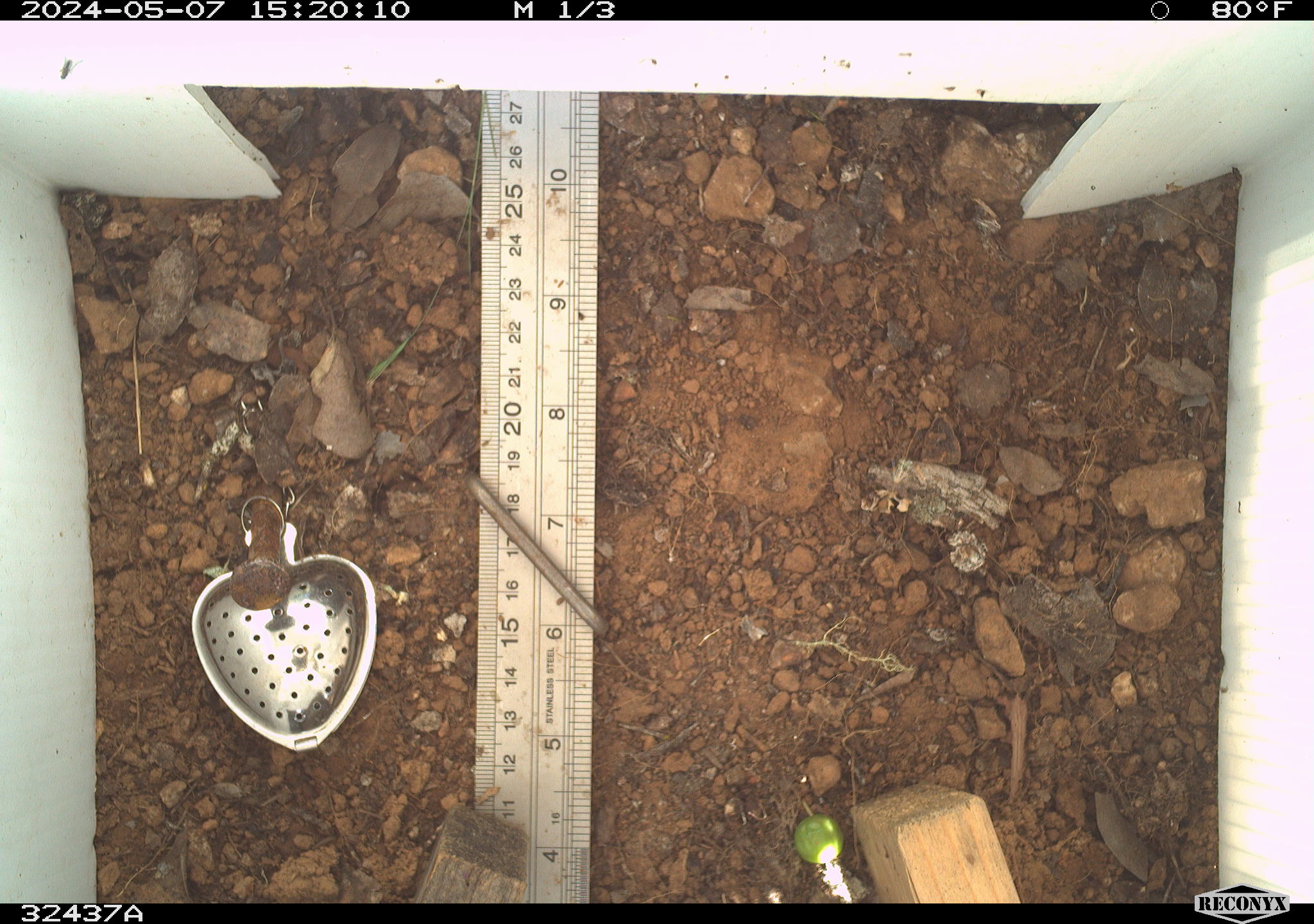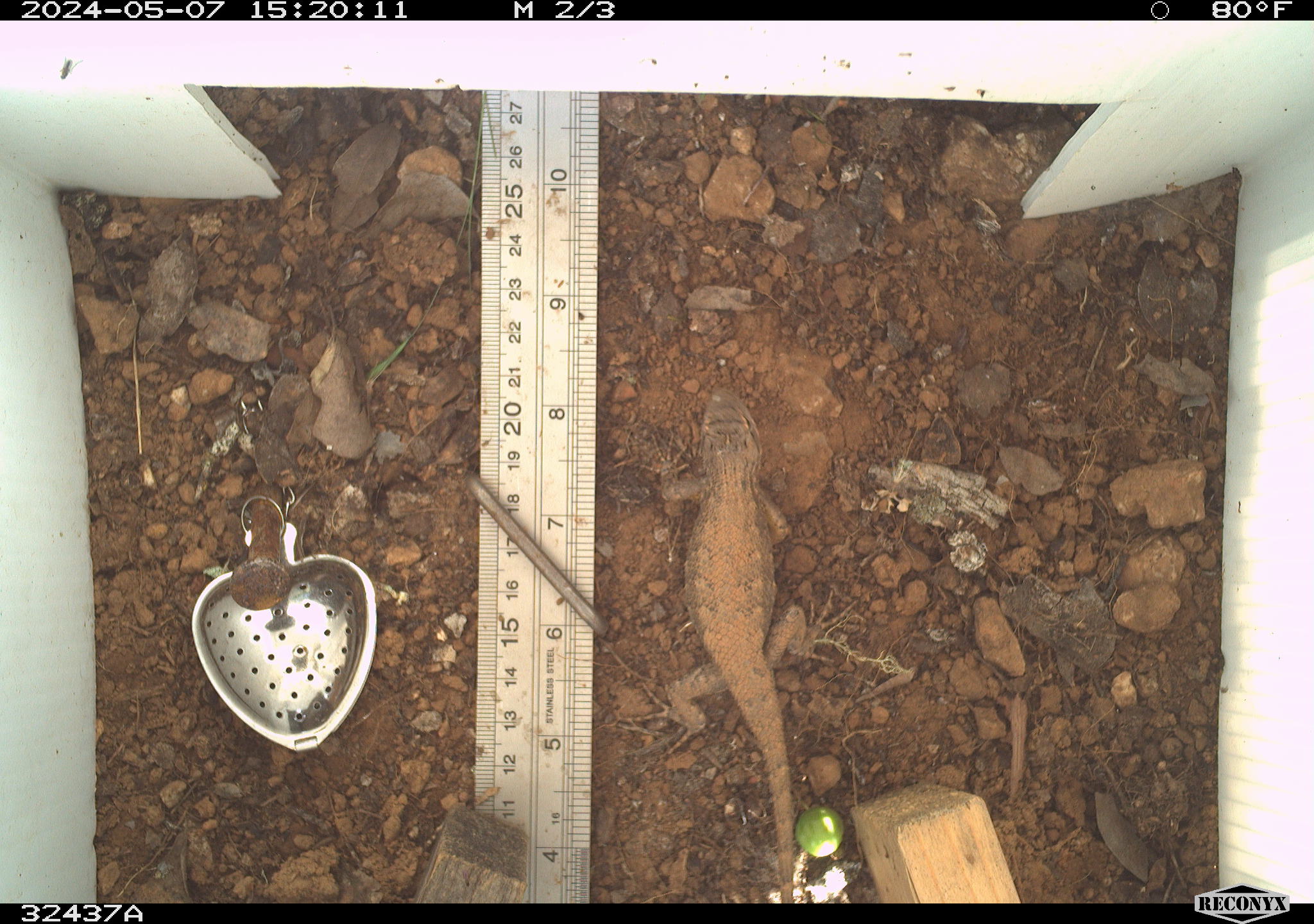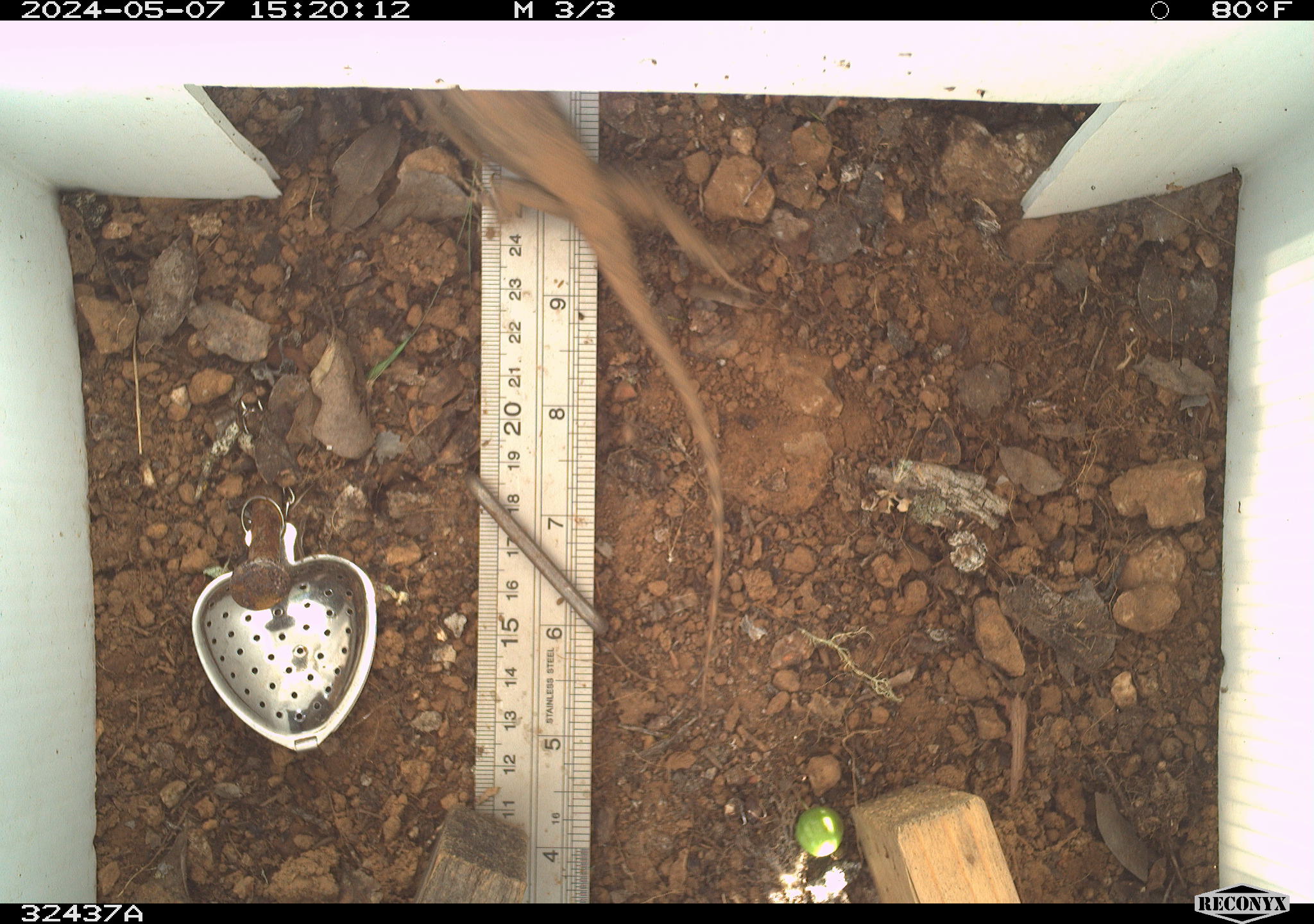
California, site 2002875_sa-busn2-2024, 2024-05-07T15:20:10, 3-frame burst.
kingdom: Animalia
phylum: Chordata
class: Reptilia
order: Squamata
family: Phrynosomatidae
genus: Sceloporus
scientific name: Sceloporus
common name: spiny lizards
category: sceloporus species